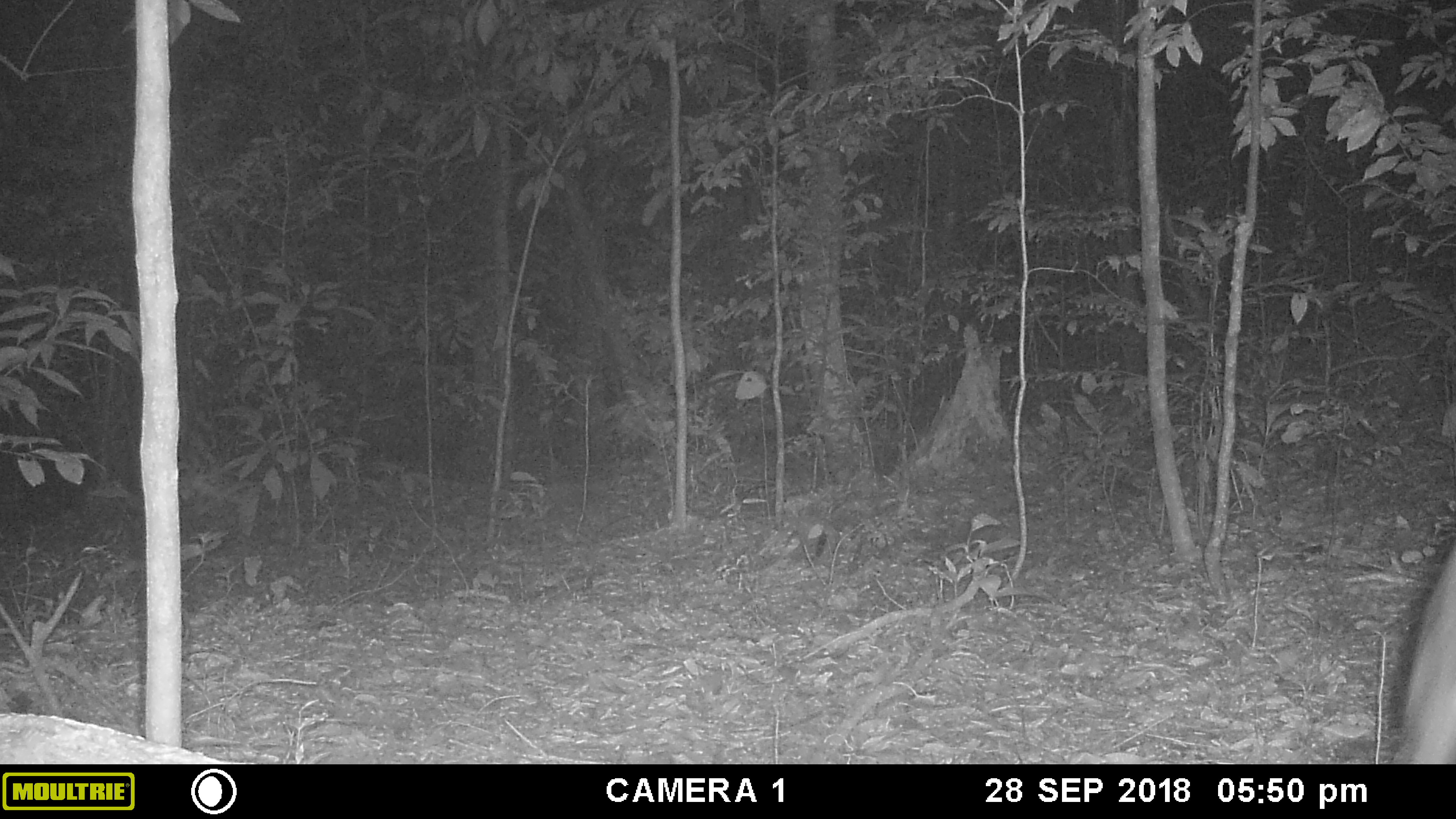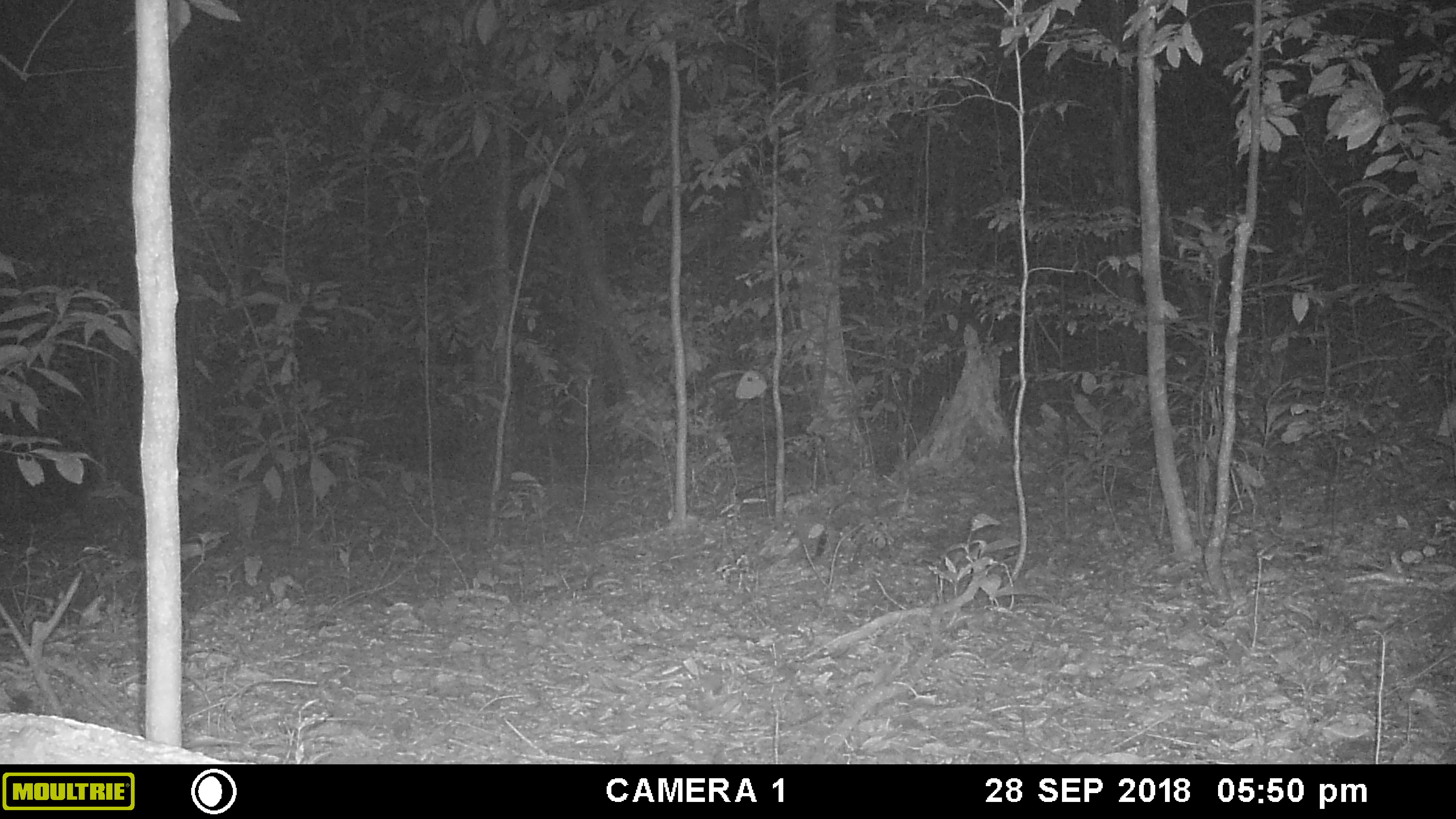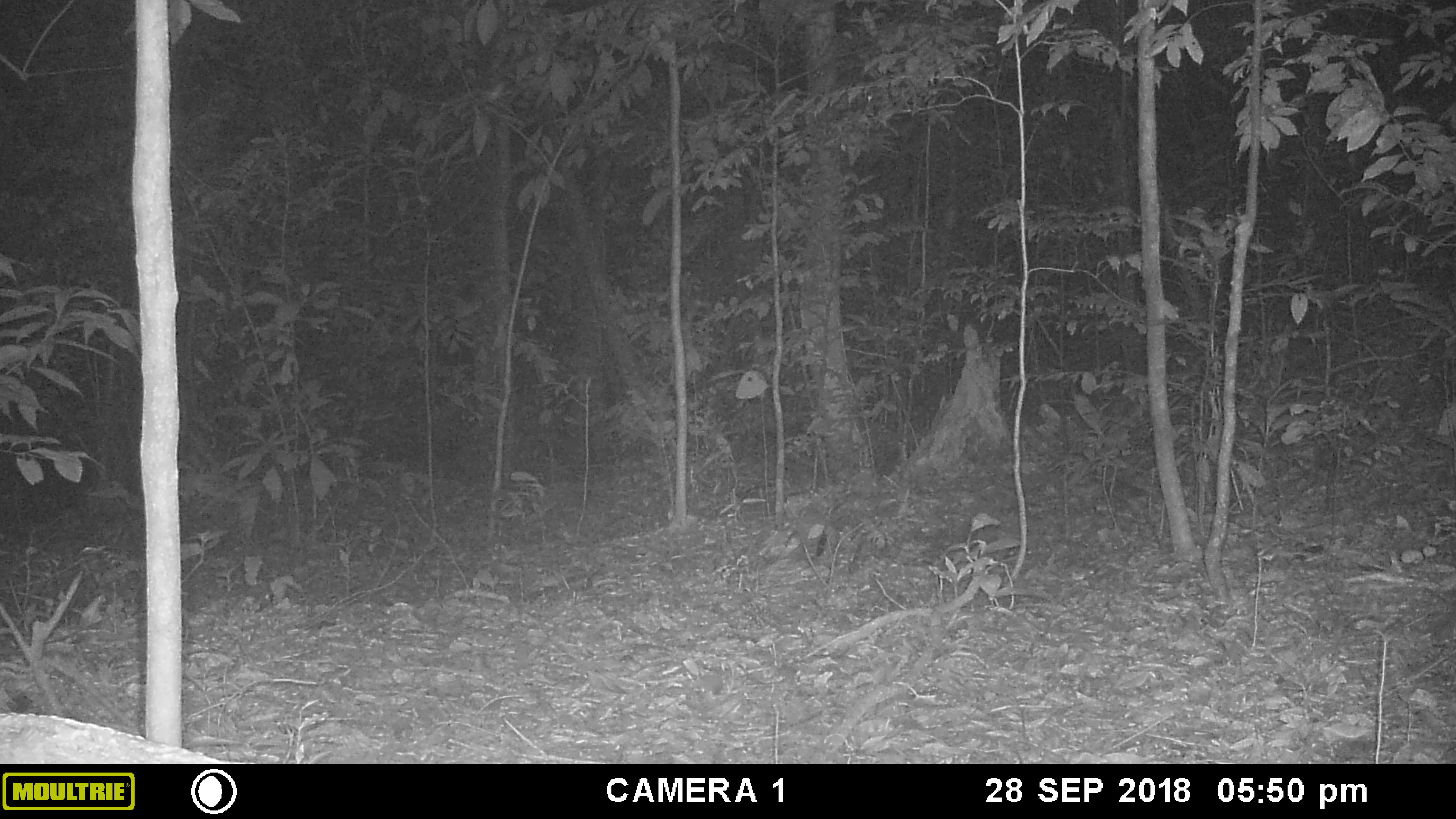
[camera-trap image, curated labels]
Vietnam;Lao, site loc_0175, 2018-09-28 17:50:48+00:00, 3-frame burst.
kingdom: Animalia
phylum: Chordata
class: Mammalia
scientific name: Mammalia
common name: mammal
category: unidentified mammal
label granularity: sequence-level